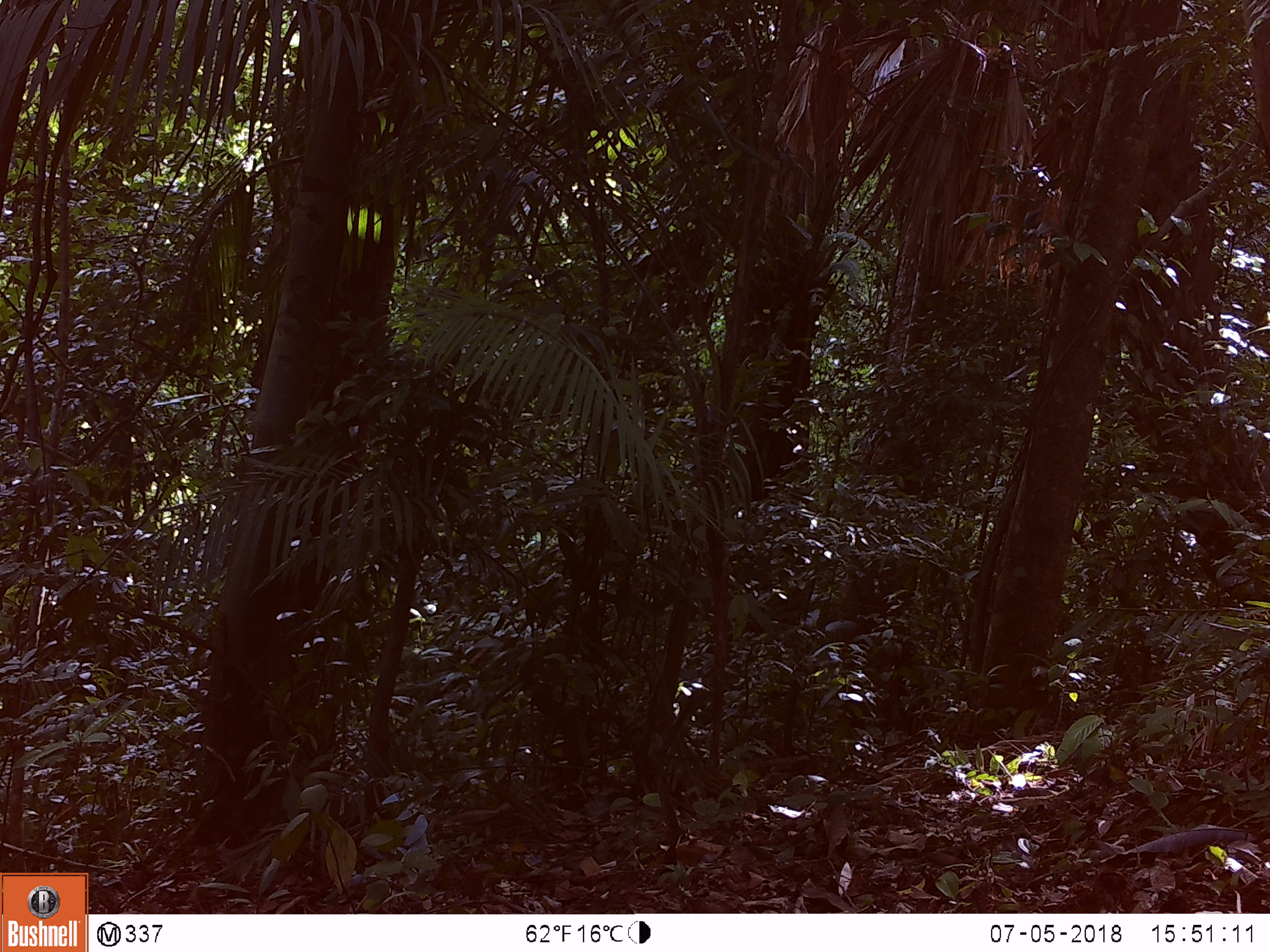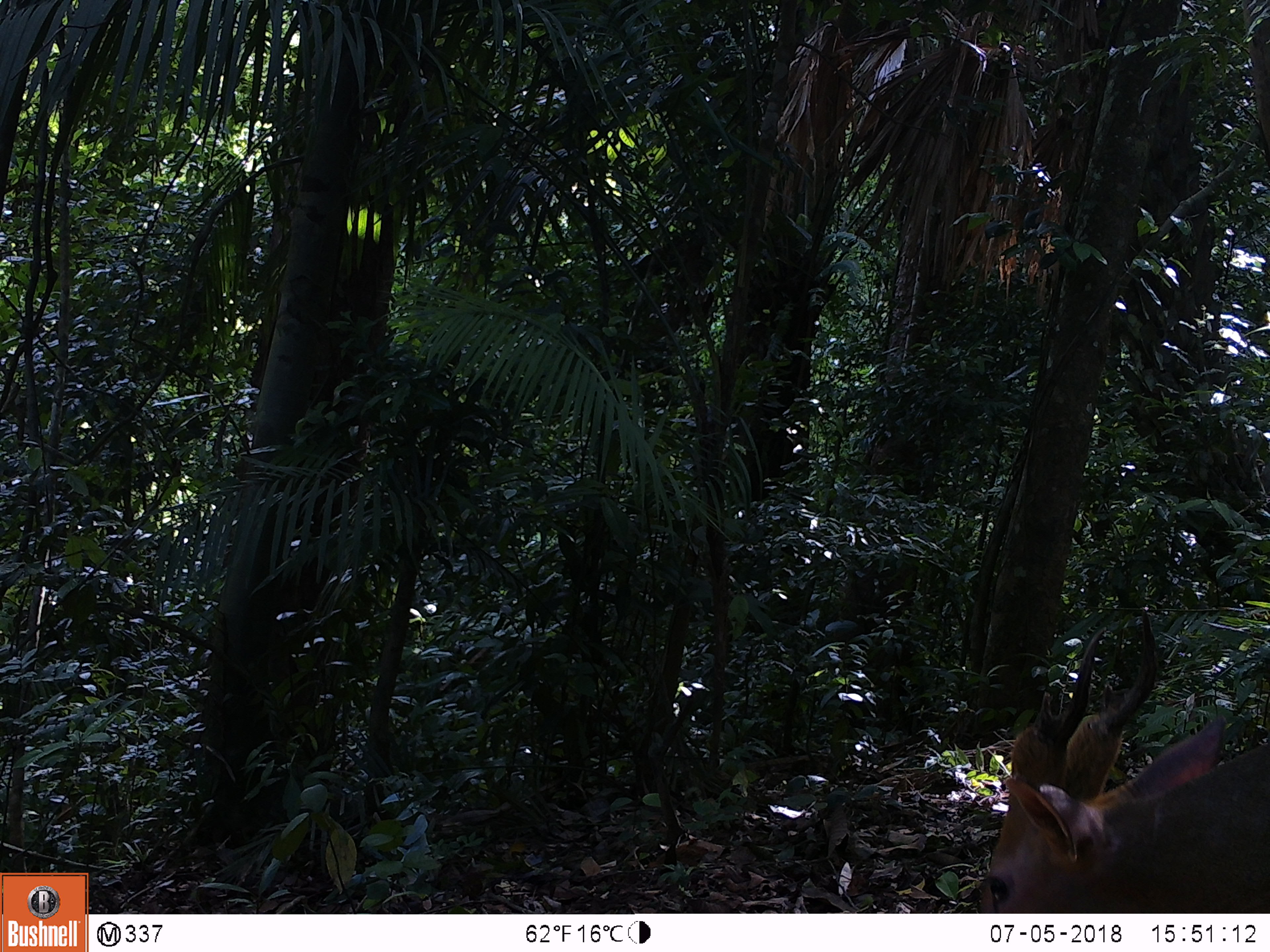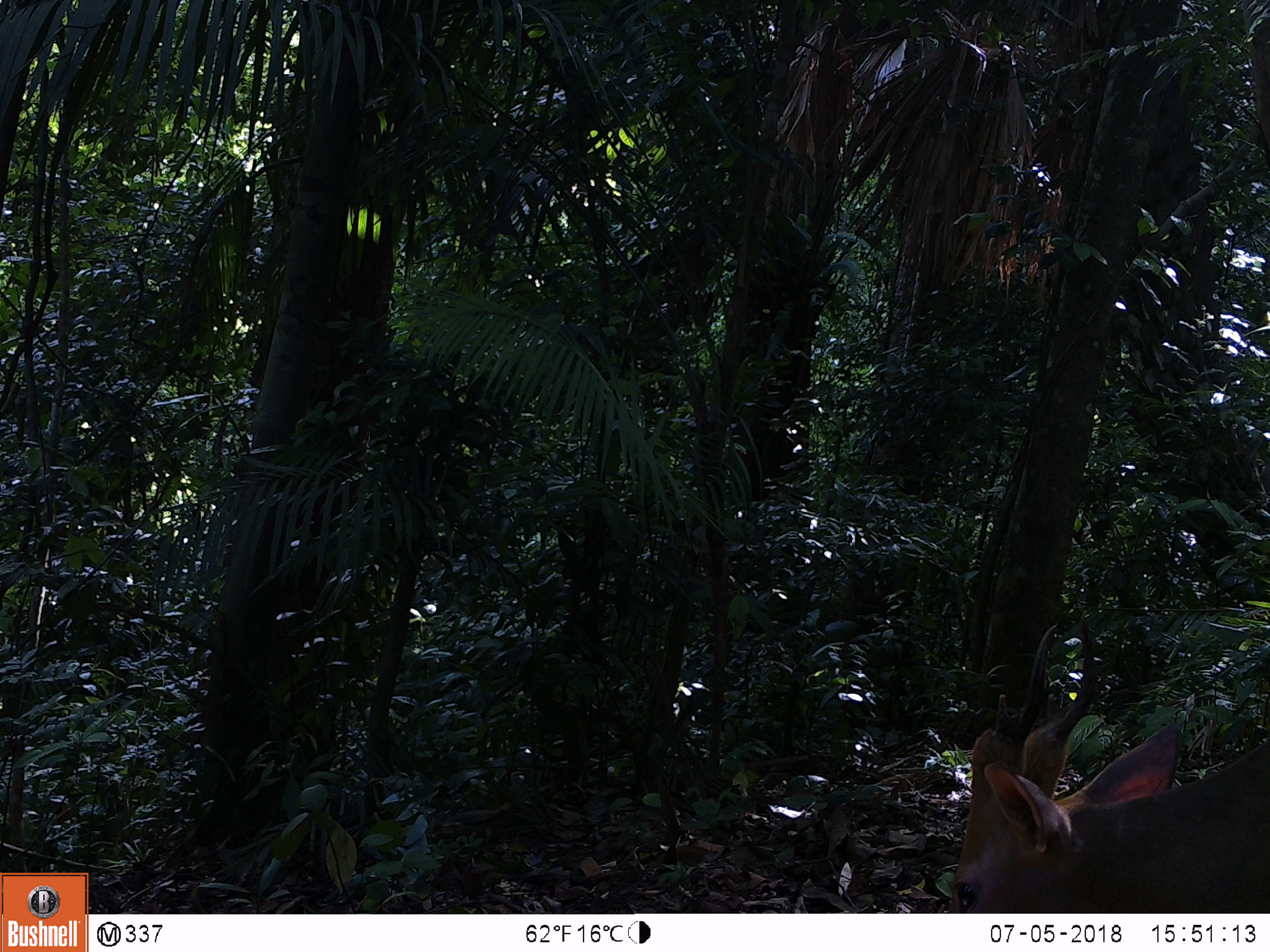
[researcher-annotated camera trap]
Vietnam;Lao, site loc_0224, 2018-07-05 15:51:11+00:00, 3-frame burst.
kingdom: Animalia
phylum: Chordata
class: Mammalia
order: Artiodactyla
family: Cervidae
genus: Muntiacus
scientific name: Muntiacus vuquangensis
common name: large-antlered muntjac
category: large antlered muntjac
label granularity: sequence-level